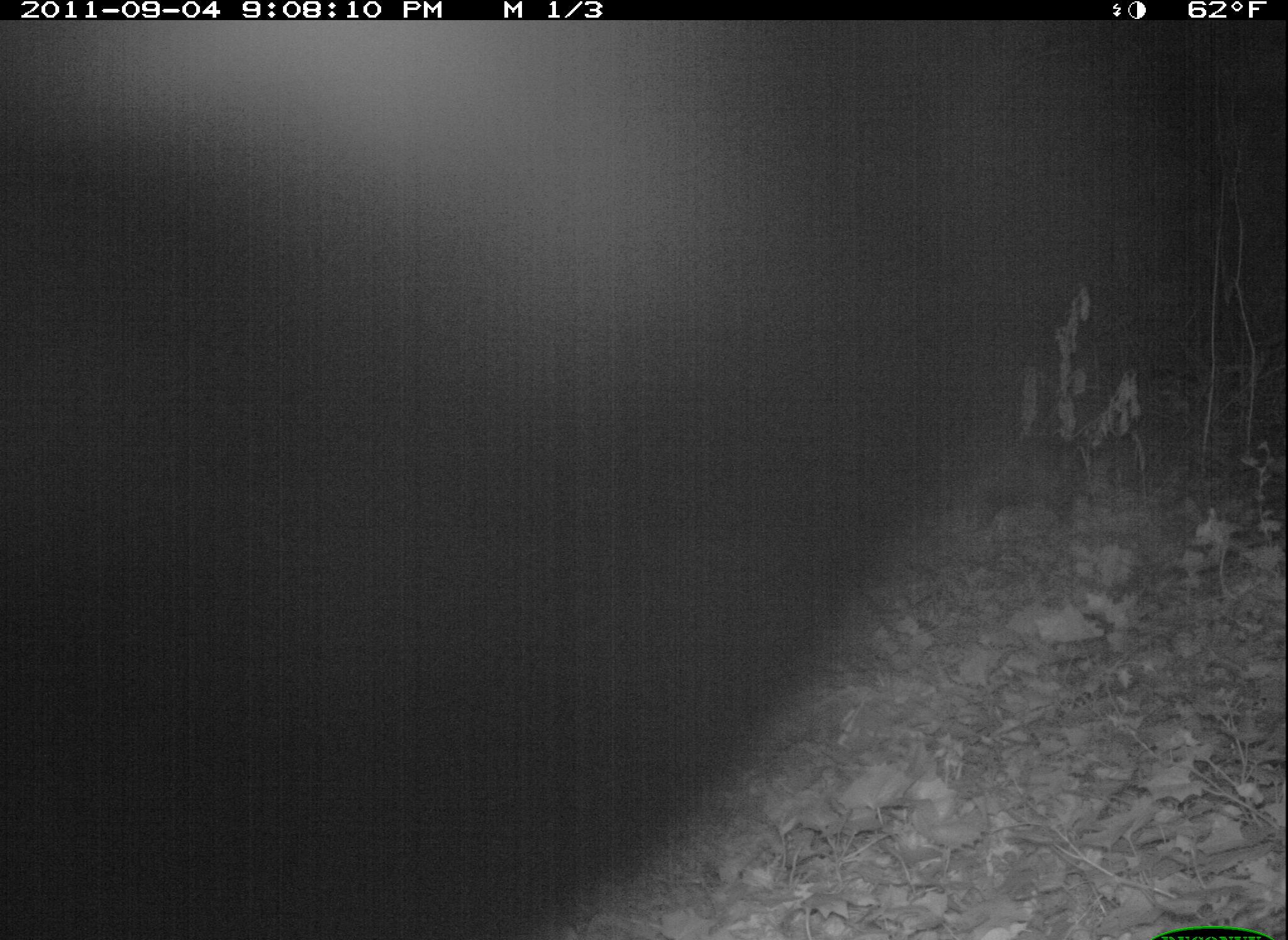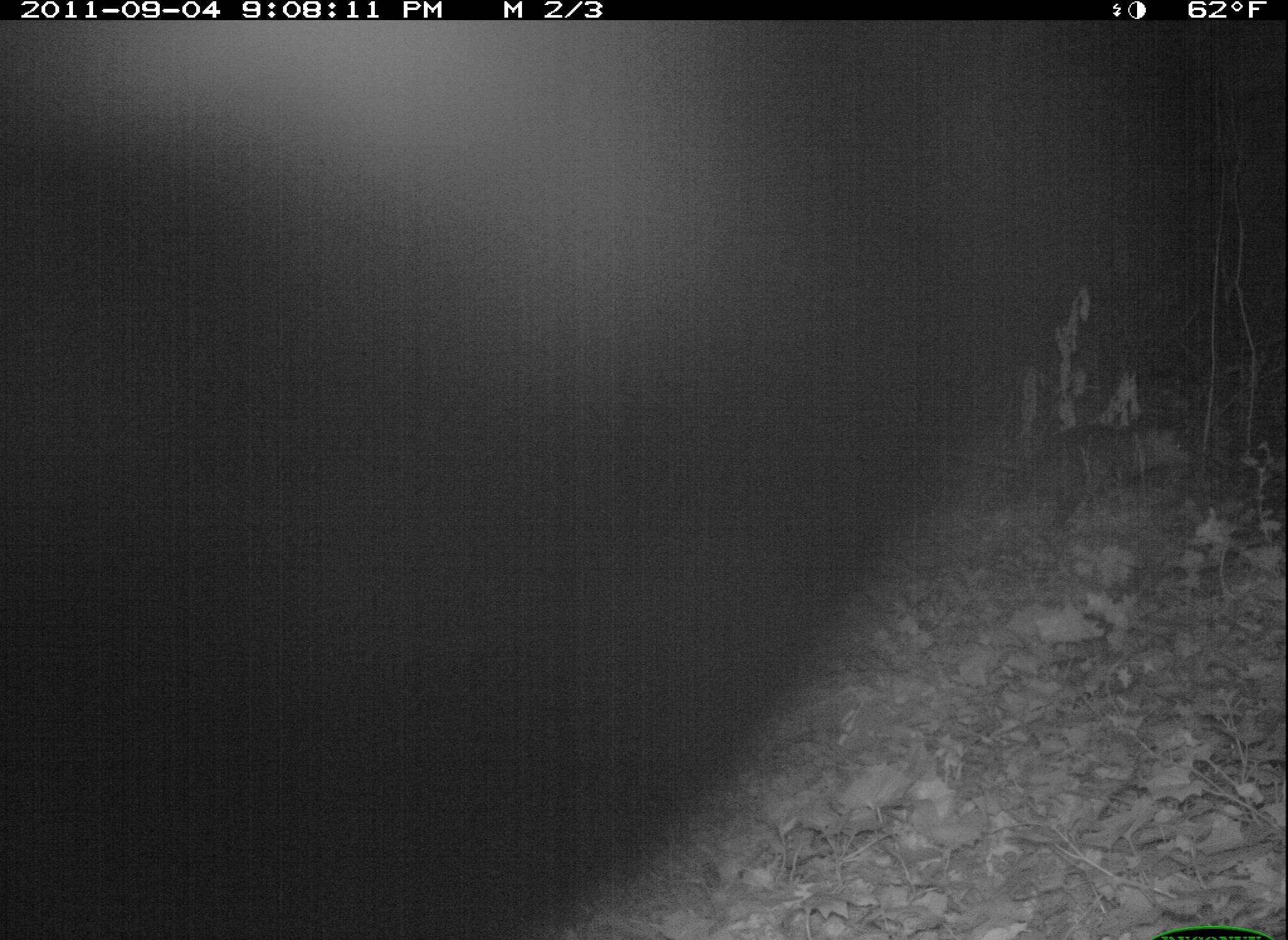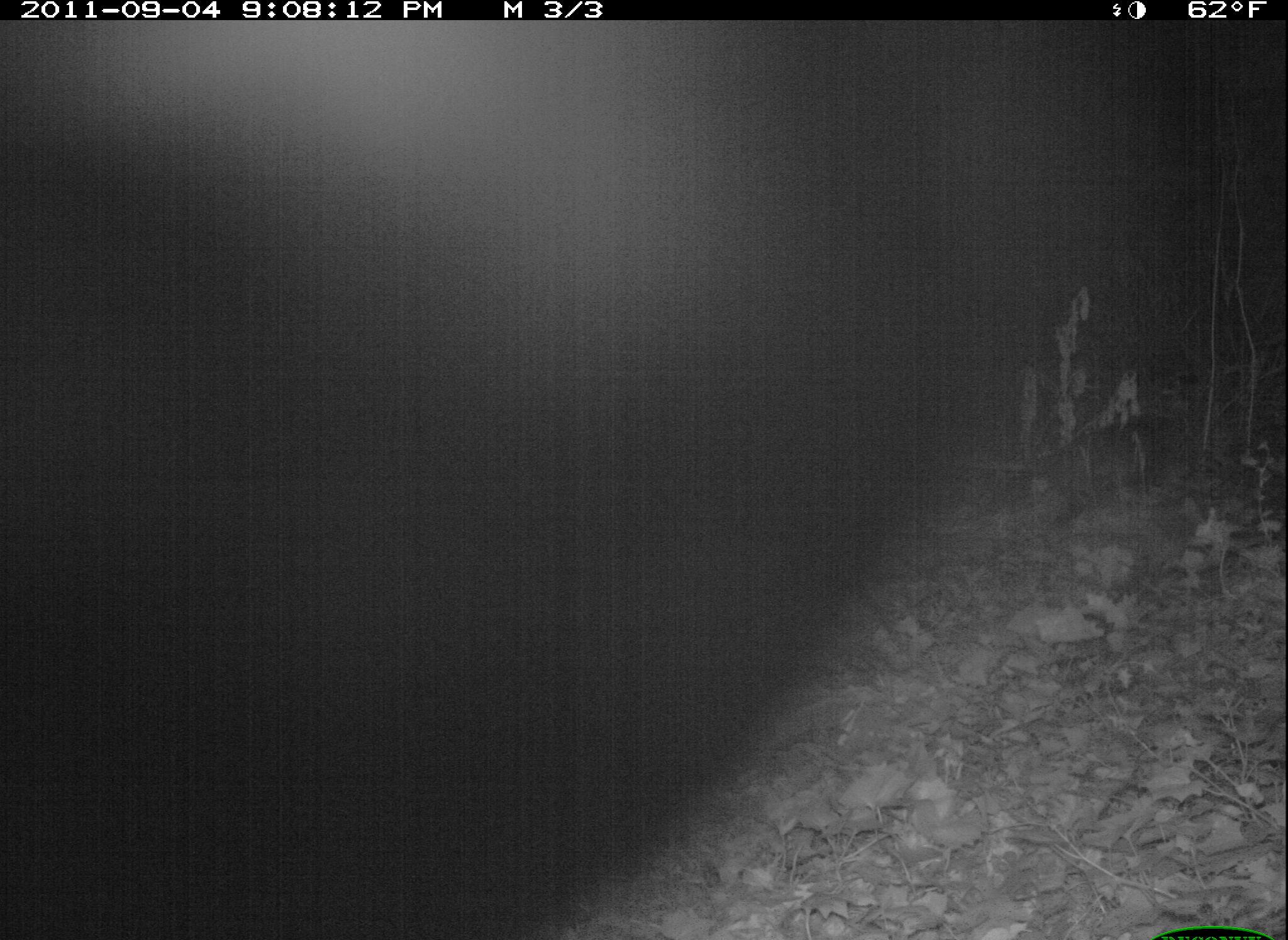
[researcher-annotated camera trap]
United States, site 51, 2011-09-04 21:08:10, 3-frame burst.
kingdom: Animalia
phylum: Chordata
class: Mammalia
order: Didelphimorphia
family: Didelphidae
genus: Didelphis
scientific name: Didelphis virginiana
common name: virginia opossum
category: opossum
Opossum (virginia opossum) (Didelphis virginiana).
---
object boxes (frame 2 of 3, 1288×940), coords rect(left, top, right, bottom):
opossum: rect(995, 411, 1208, 536)